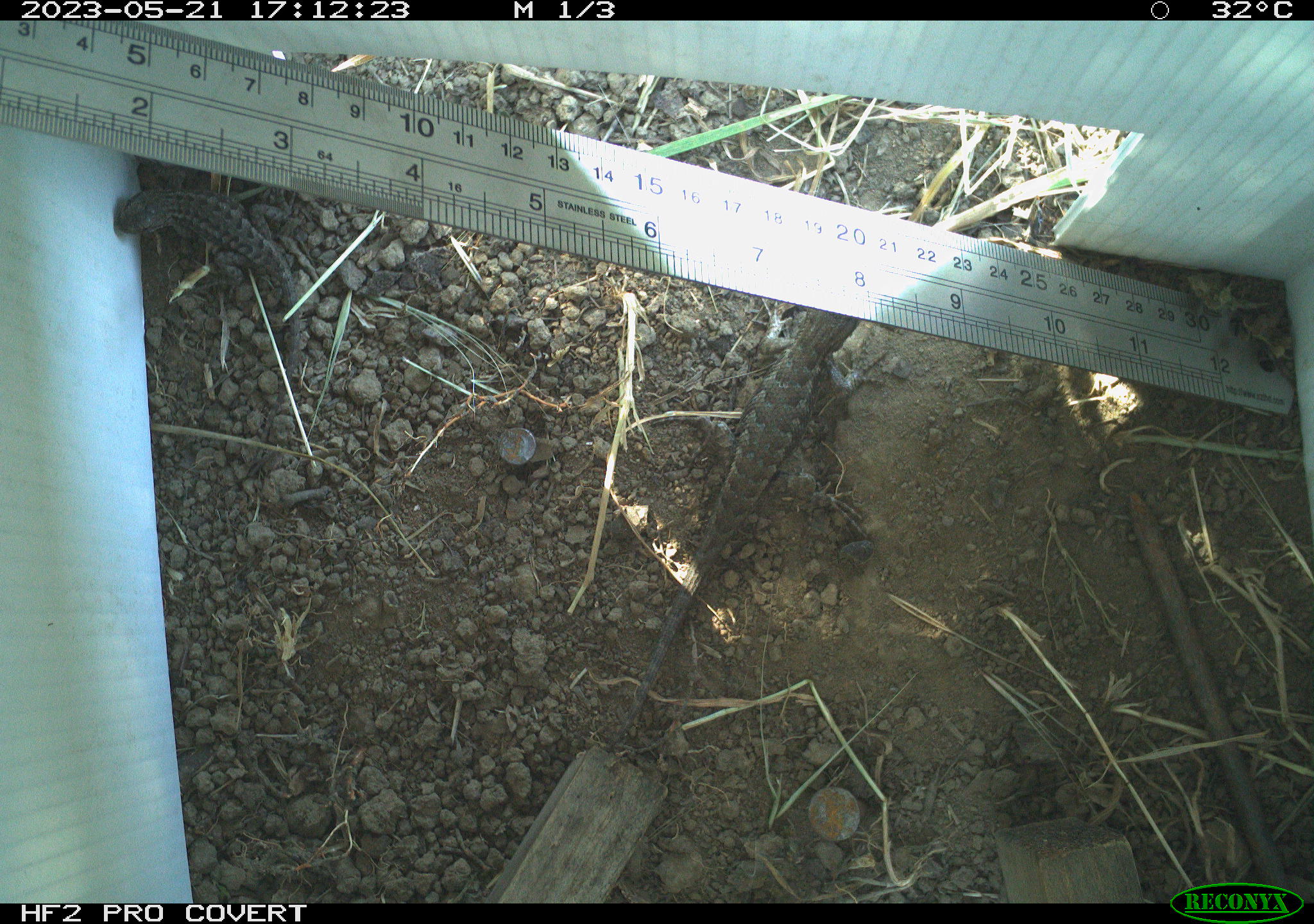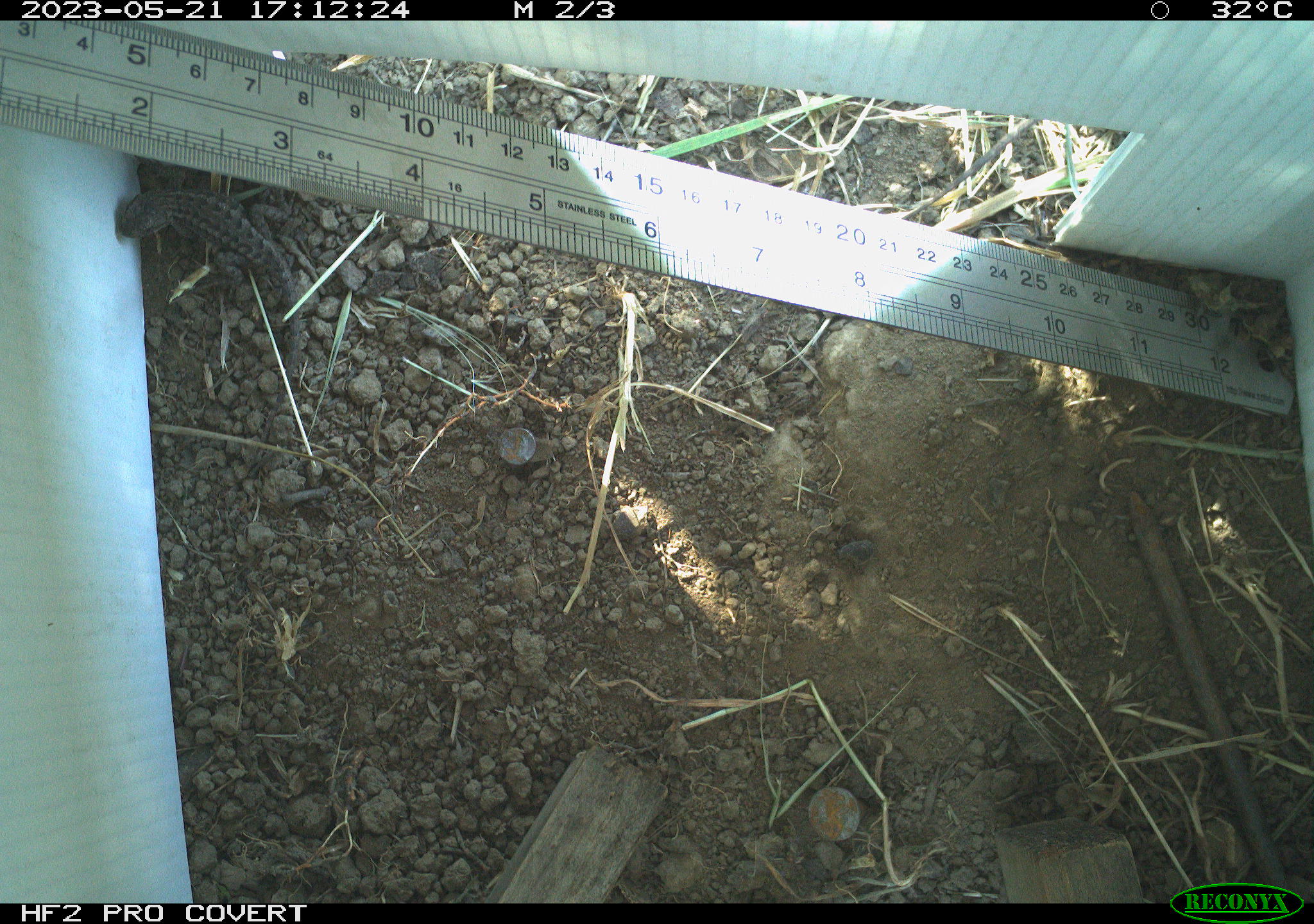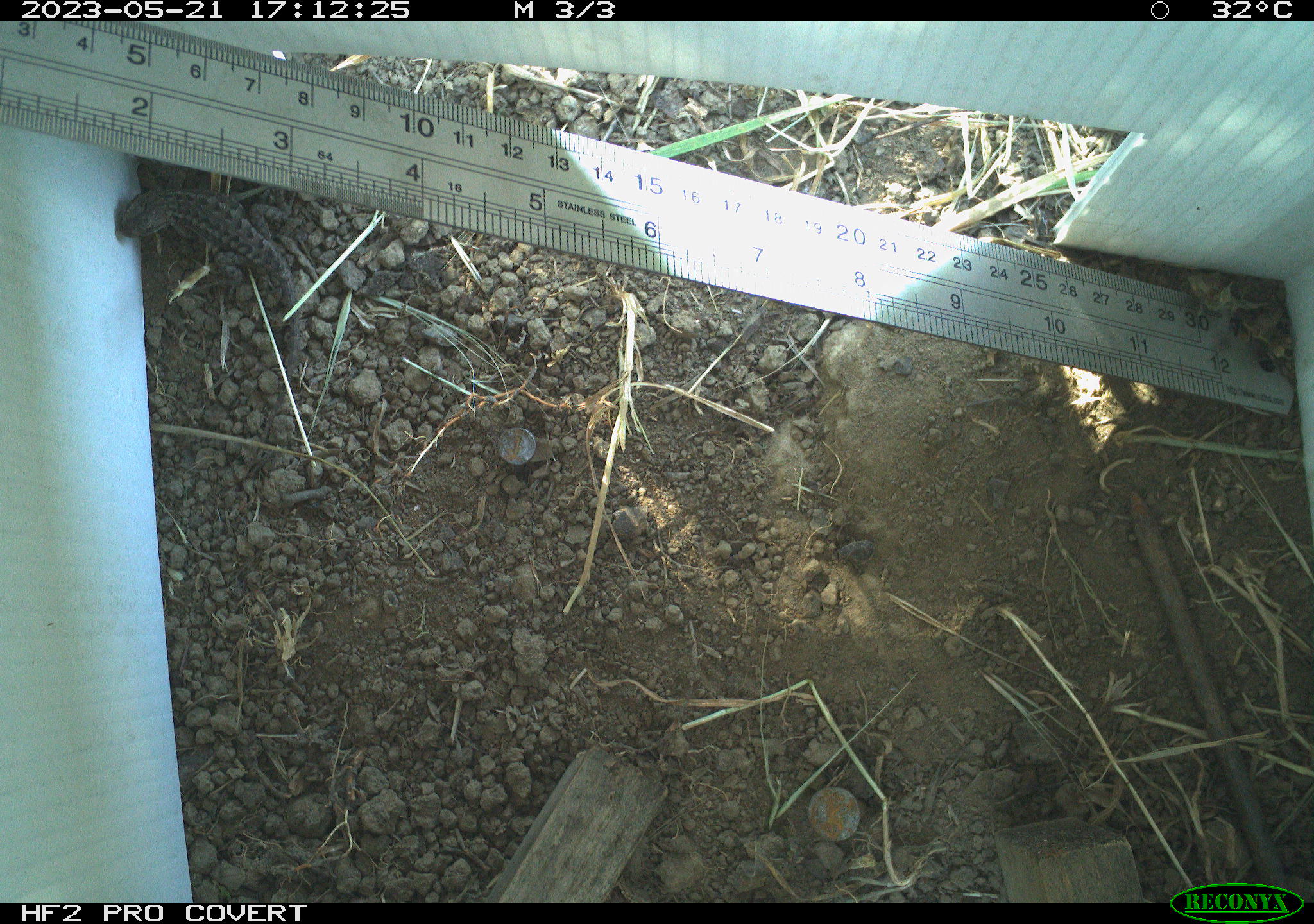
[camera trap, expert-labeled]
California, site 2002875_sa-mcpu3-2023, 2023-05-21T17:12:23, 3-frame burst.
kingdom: Animalia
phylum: Chordata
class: Reptilia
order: Squamata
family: Phrynosomatidae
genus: Sceloporus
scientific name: Sceloporus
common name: spiny lizards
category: sceloporus species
Sceloporus species (spiny lizards) (Sceloporus).